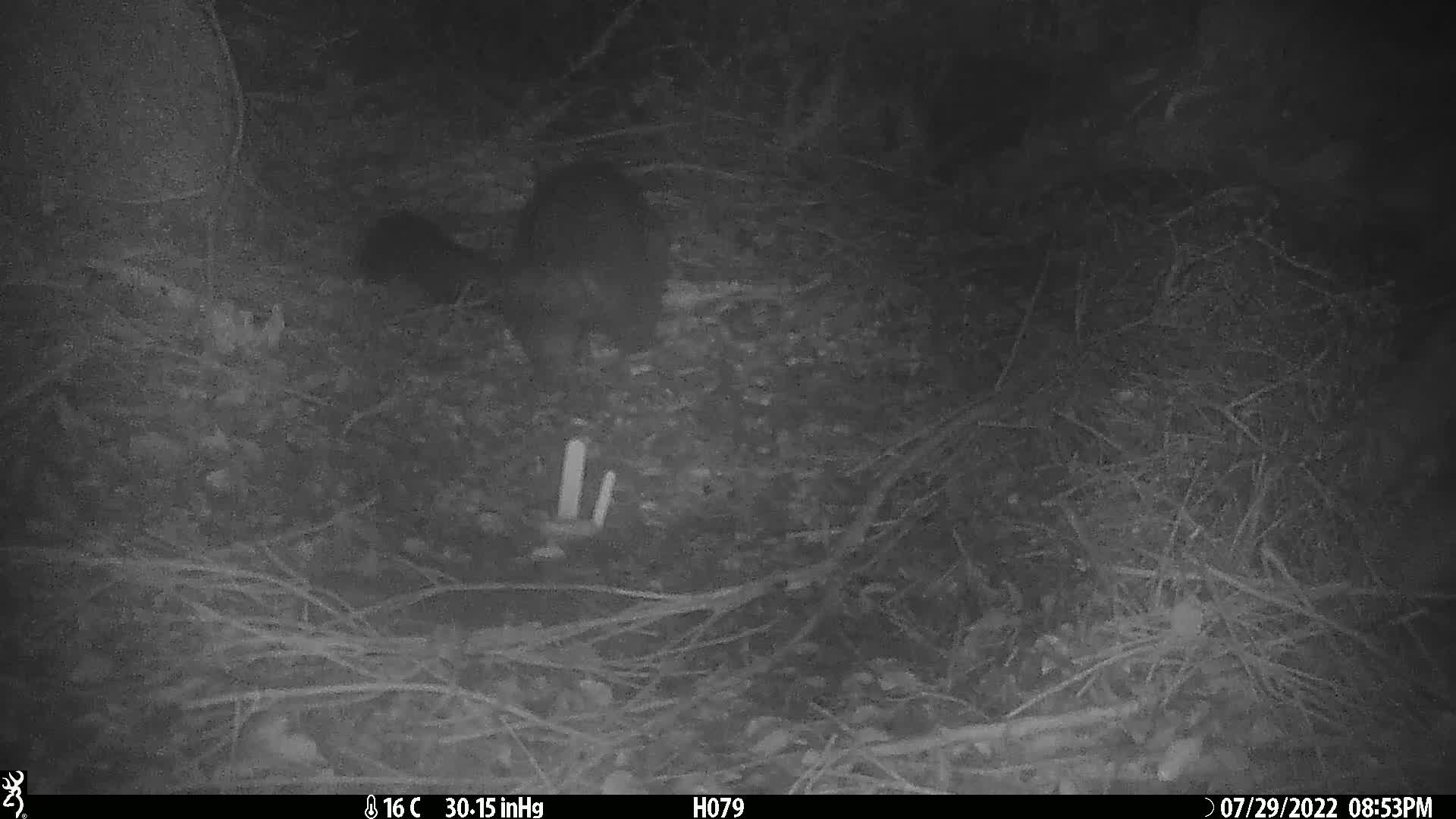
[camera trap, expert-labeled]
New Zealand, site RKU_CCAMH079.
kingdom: Animalia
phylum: Chordata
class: Mammalia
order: Diprotodontia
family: Phalangeridae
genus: Trichosurus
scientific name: Trichosurus vulpecula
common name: common brushtail possum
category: possum